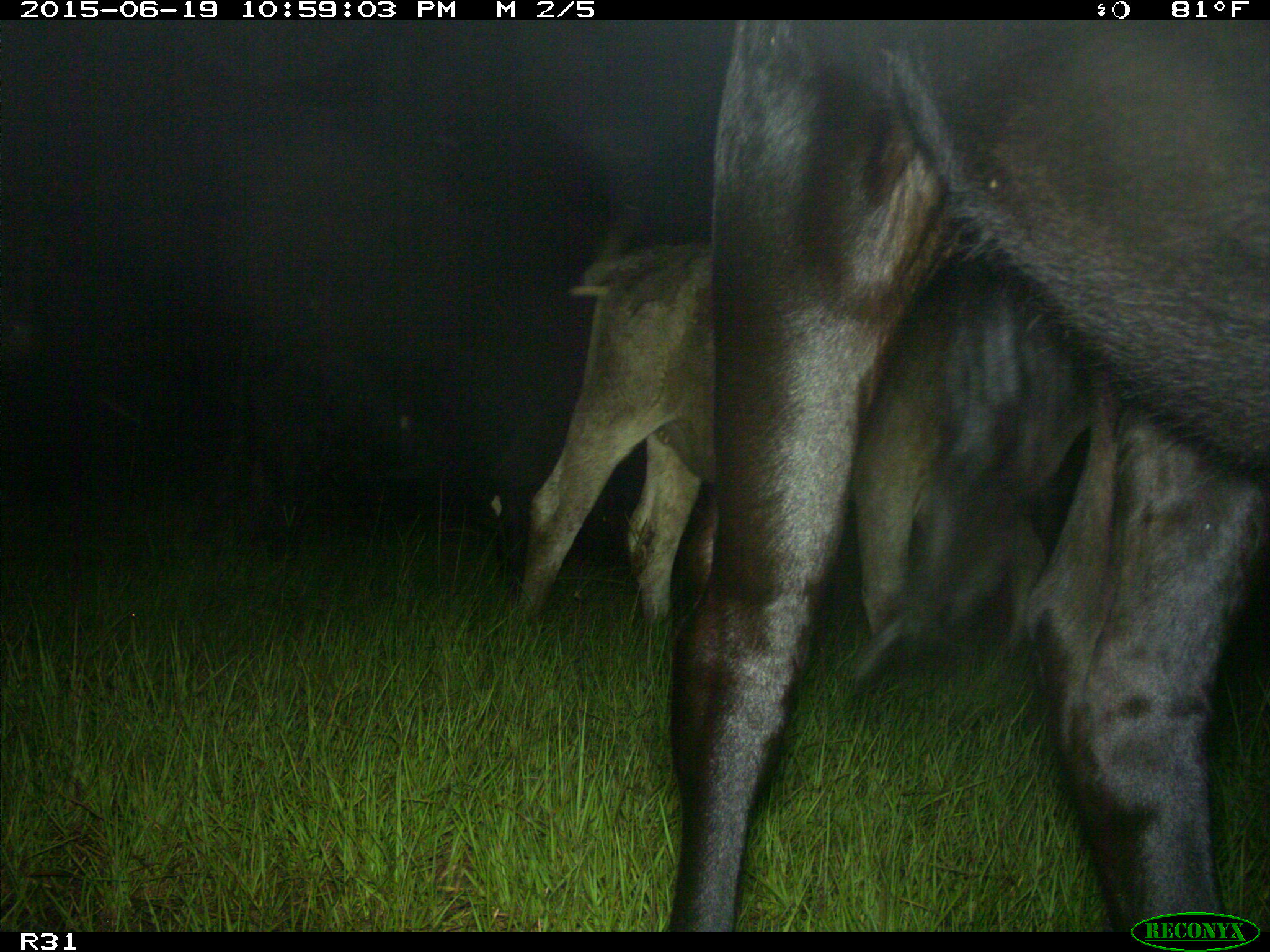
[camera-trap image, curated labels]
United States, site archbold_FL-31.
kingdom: Animalia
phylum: Chordata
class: Mammalia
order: Artiodactyla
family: Bovidae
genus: Bos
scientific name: Bos taurus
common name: domestic cow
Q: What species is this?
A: Bos taurus (domestic cow).